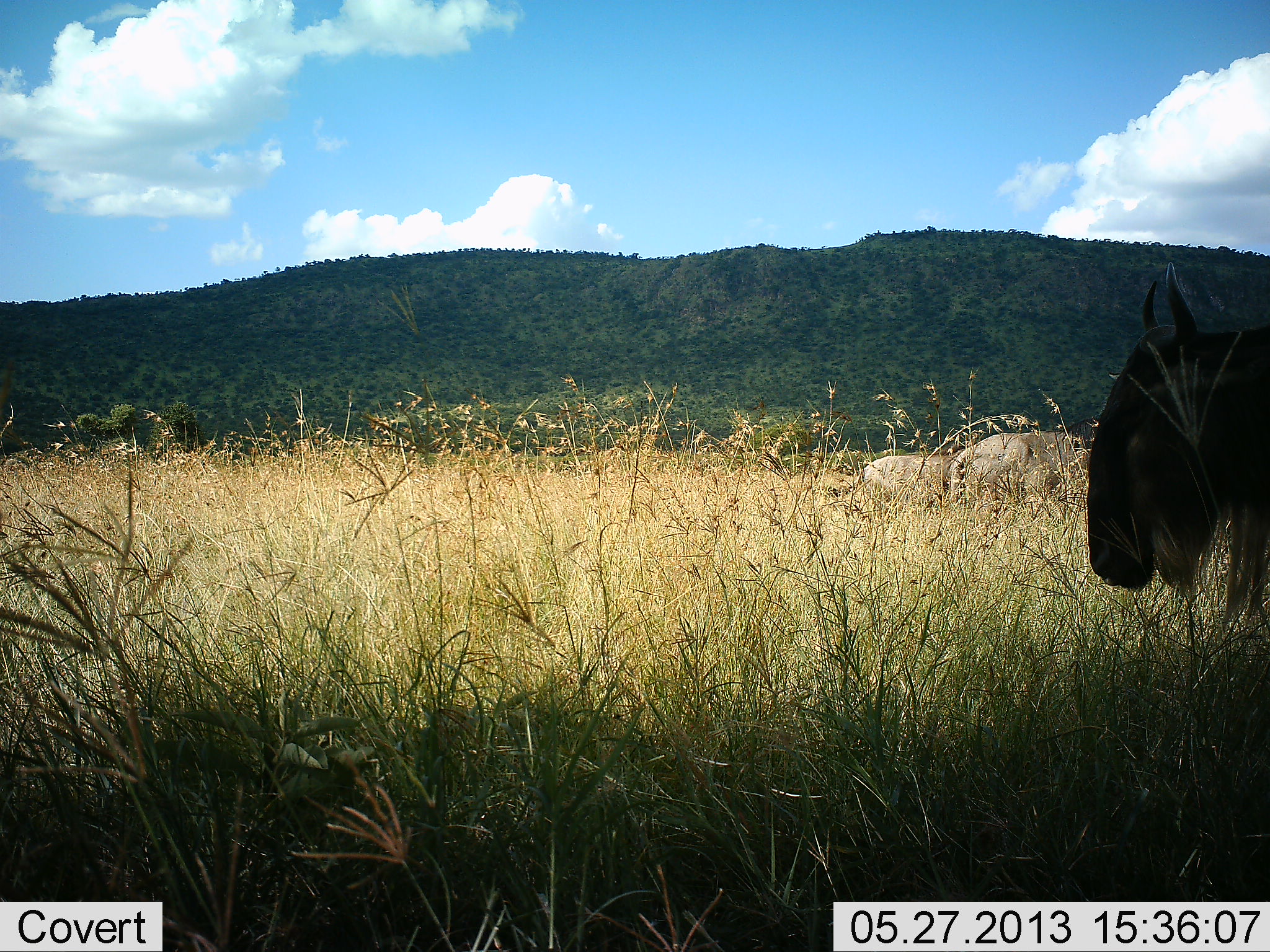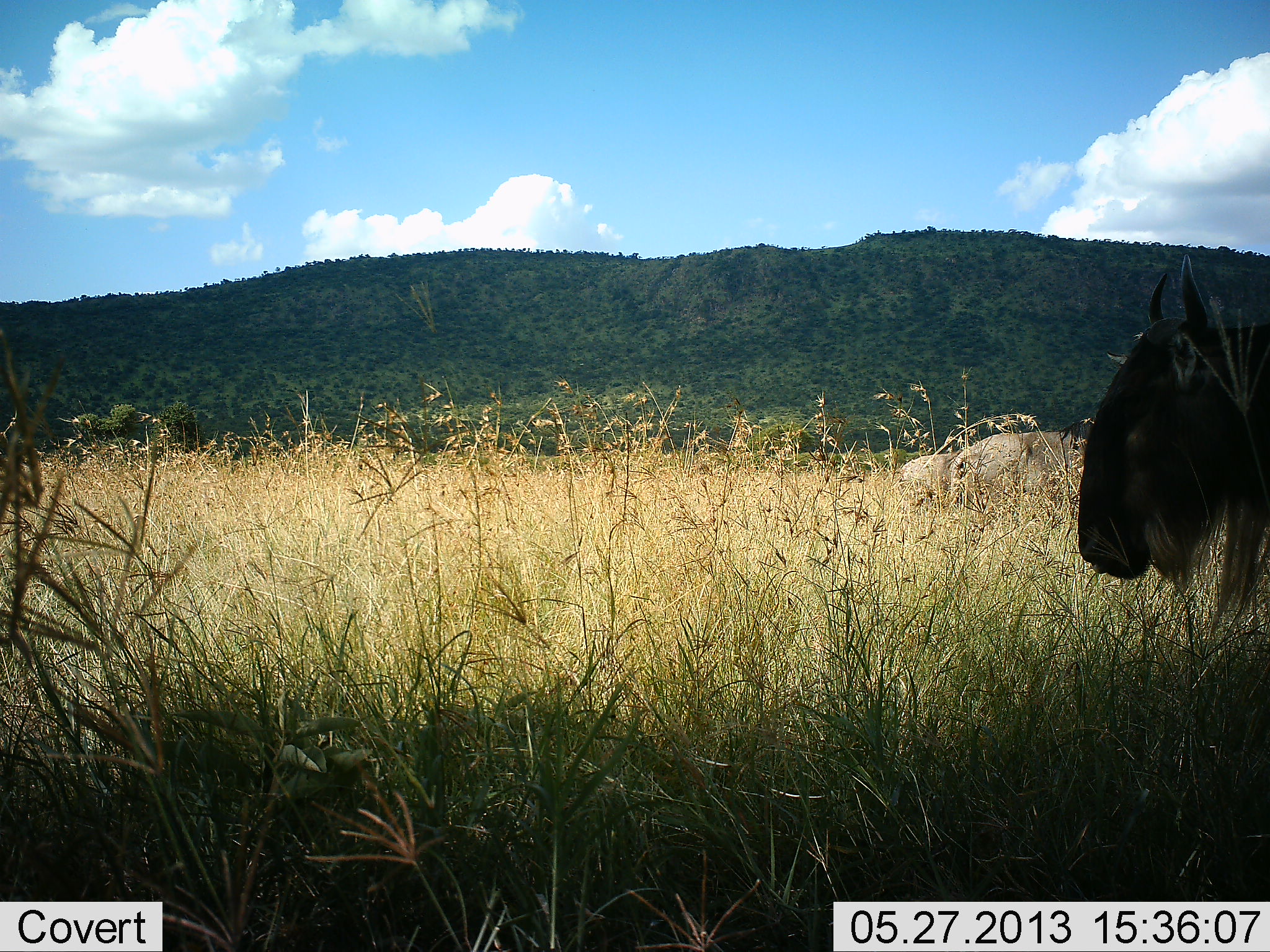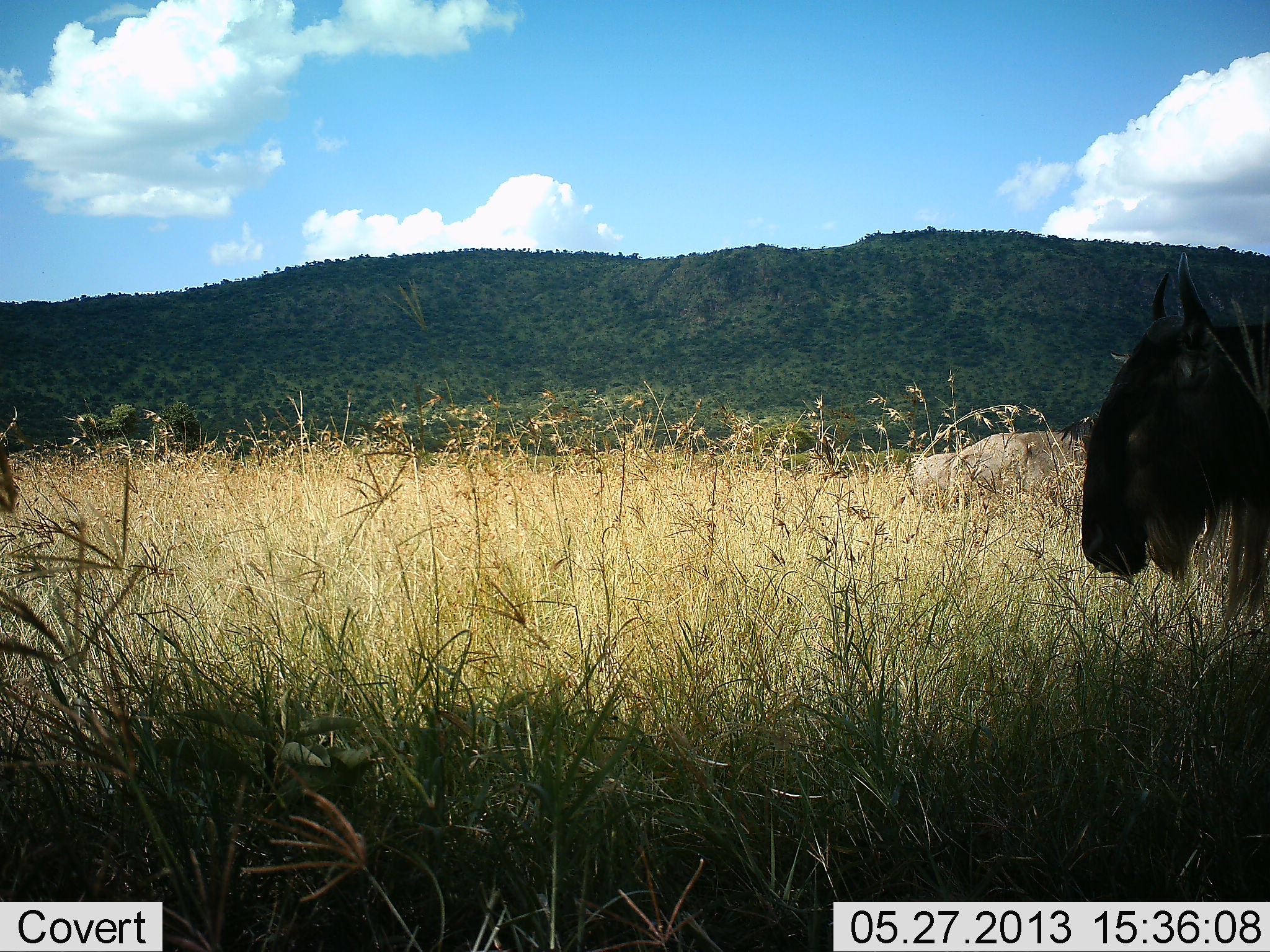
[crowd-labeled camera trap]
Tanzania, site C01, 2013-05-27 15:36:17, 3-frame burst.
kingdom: Animalia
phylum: Chordata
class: Mammalia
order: Artiodactyla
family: Bovidae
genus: Connochaetes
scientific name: Connochaetes taurinus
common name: blue wildebeest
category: wildebeest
Wildebeest (blue wildebeest) (Connochaetes taurinus), count 1. Behavior (volunteer vote fractions): standing 91%, resting 0%, moving 0%, interacting 0%. Young present (vote fraction): 0%. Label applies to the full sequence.